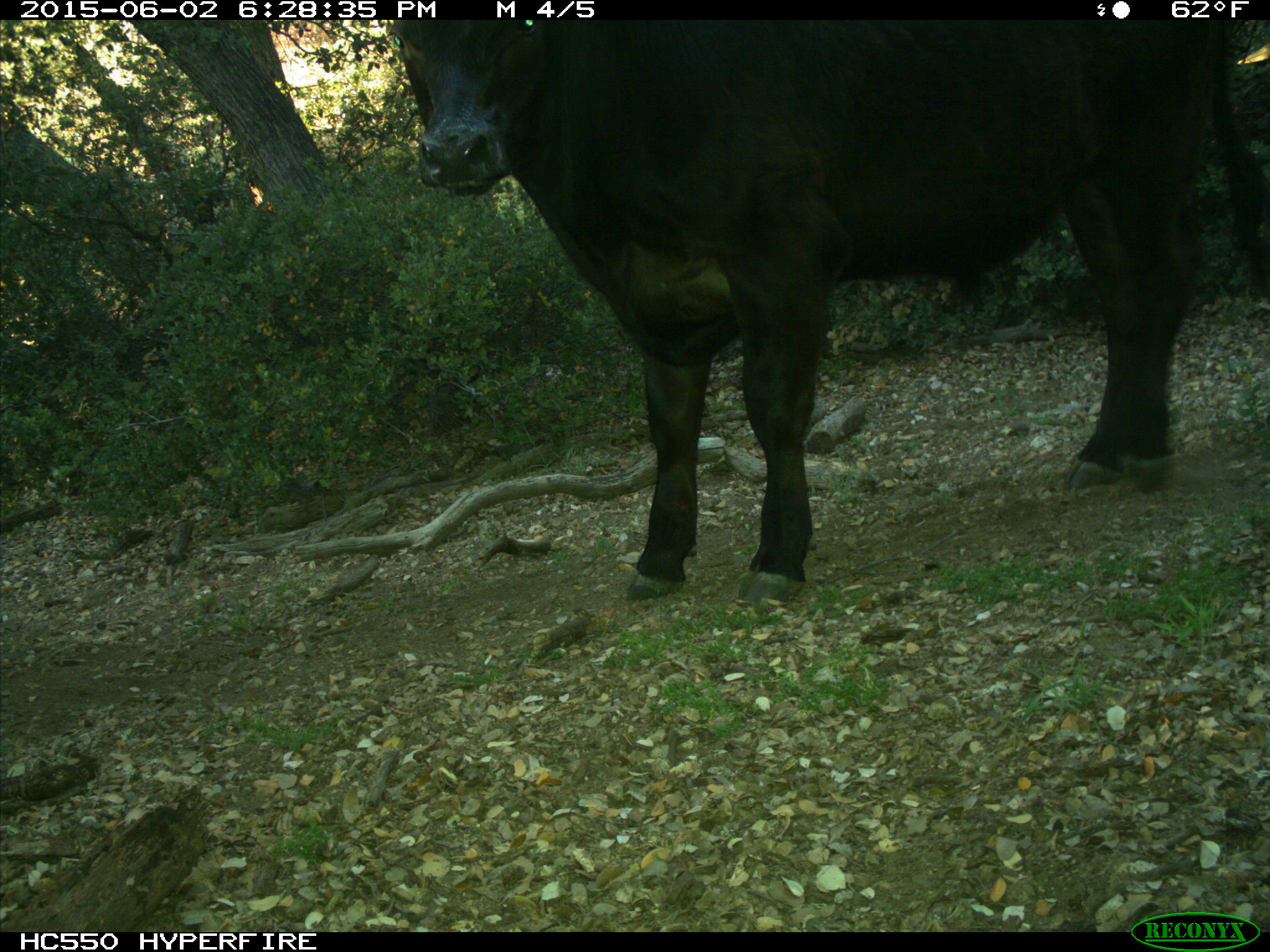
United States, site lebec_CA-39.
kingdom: Animalia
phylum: Chordata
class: Mammalia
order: Artiodactyla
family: Bovidae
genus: Bos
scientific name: Bos taurus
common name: domestic cow